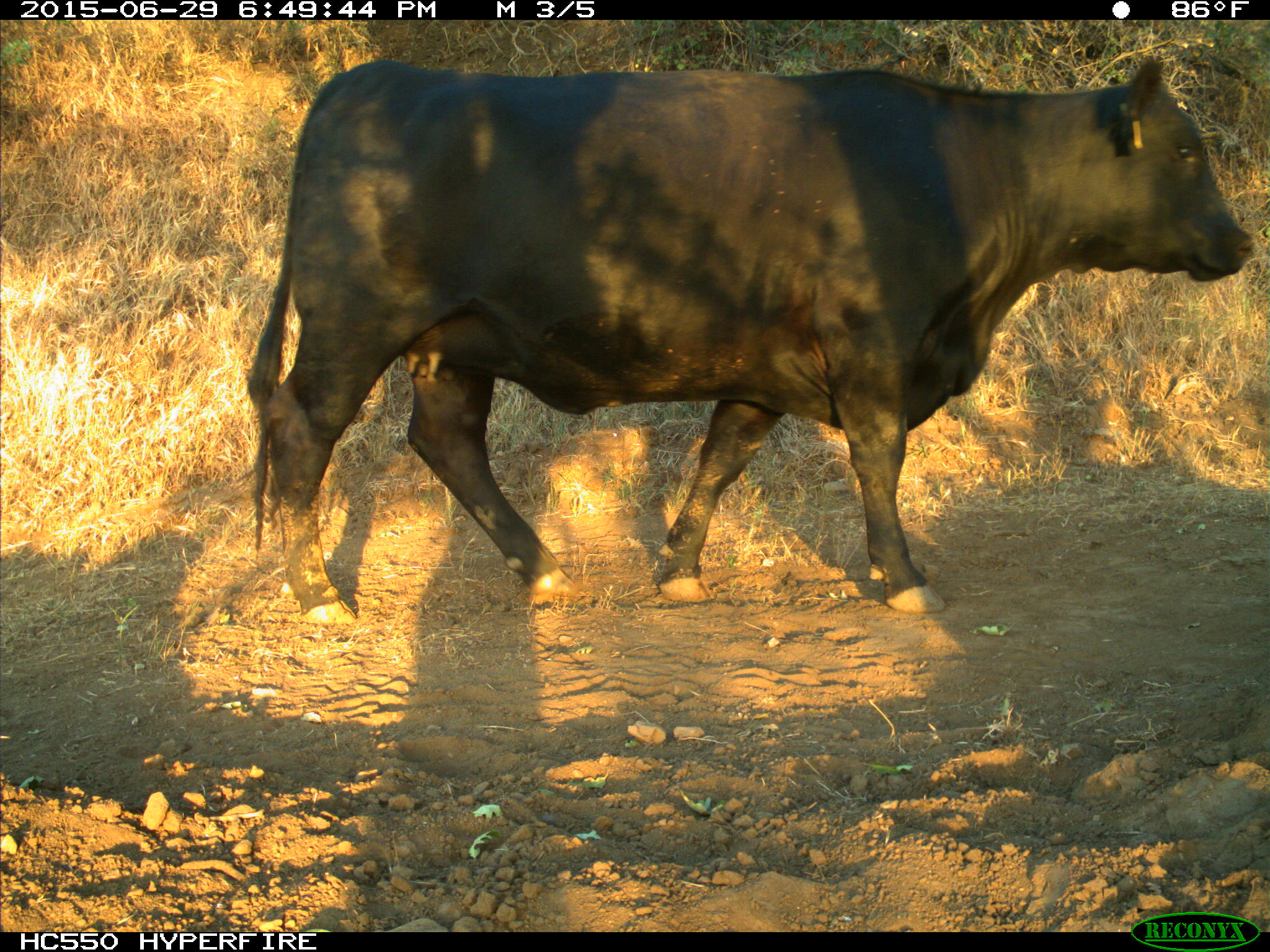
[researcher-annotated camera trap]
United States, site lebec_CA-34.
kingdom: Animalia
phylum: Chordata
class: Mammalia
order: Artiodactyla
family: Bovidae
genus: Bos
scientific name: Bos taurus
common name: domestic cow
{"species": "Bos taurus (domestic cow)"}